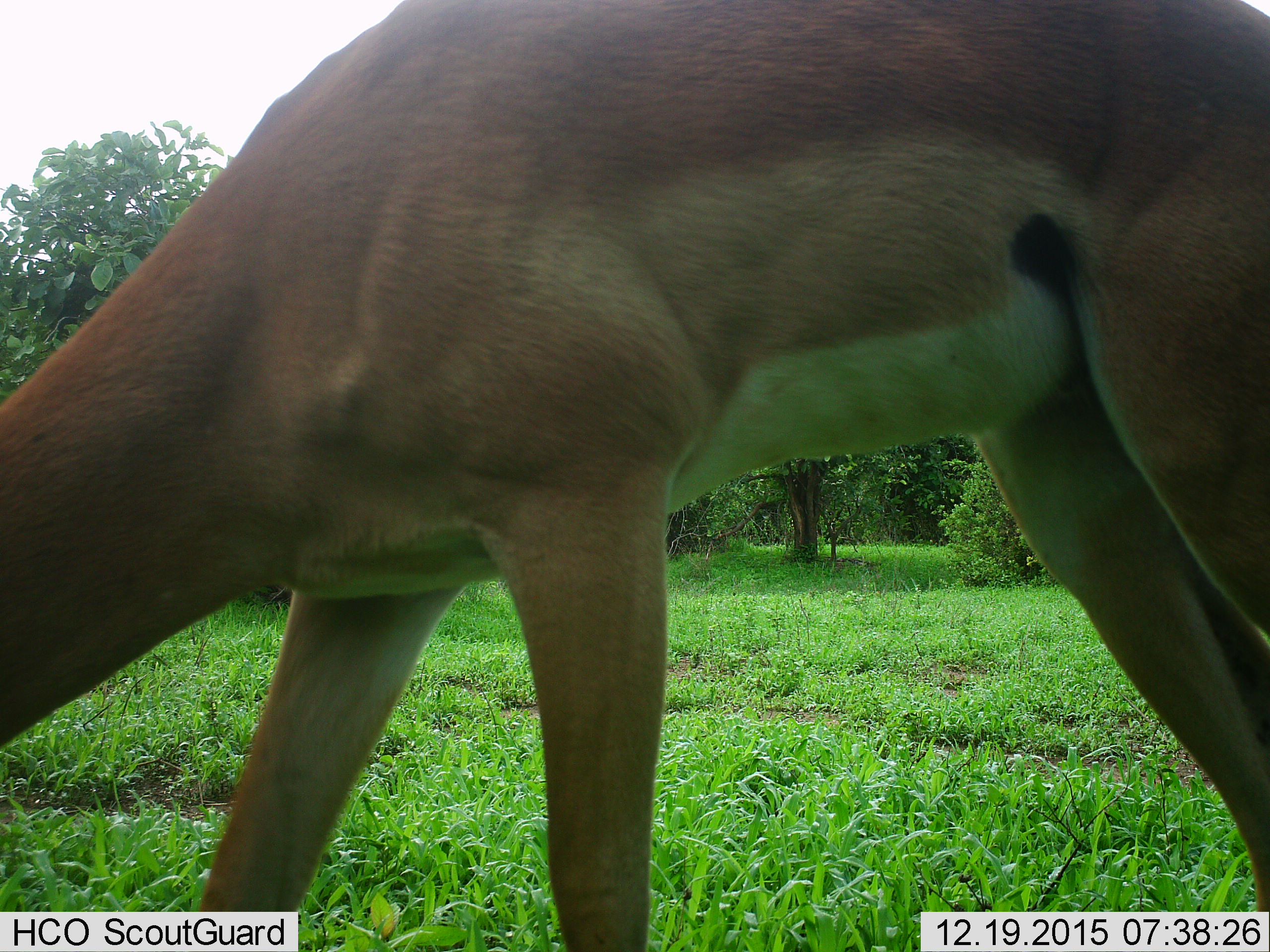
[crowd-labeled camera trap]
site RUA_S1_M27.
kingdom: Animalia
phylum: Chordata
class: Mammalia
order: Artiodactyla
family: Bovidae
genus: Aepyceros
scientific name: Aepyceros melampus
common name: impala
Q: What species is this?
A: Impala (Aepyceros melampus).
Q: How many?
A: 1.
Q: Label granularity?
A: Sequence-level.